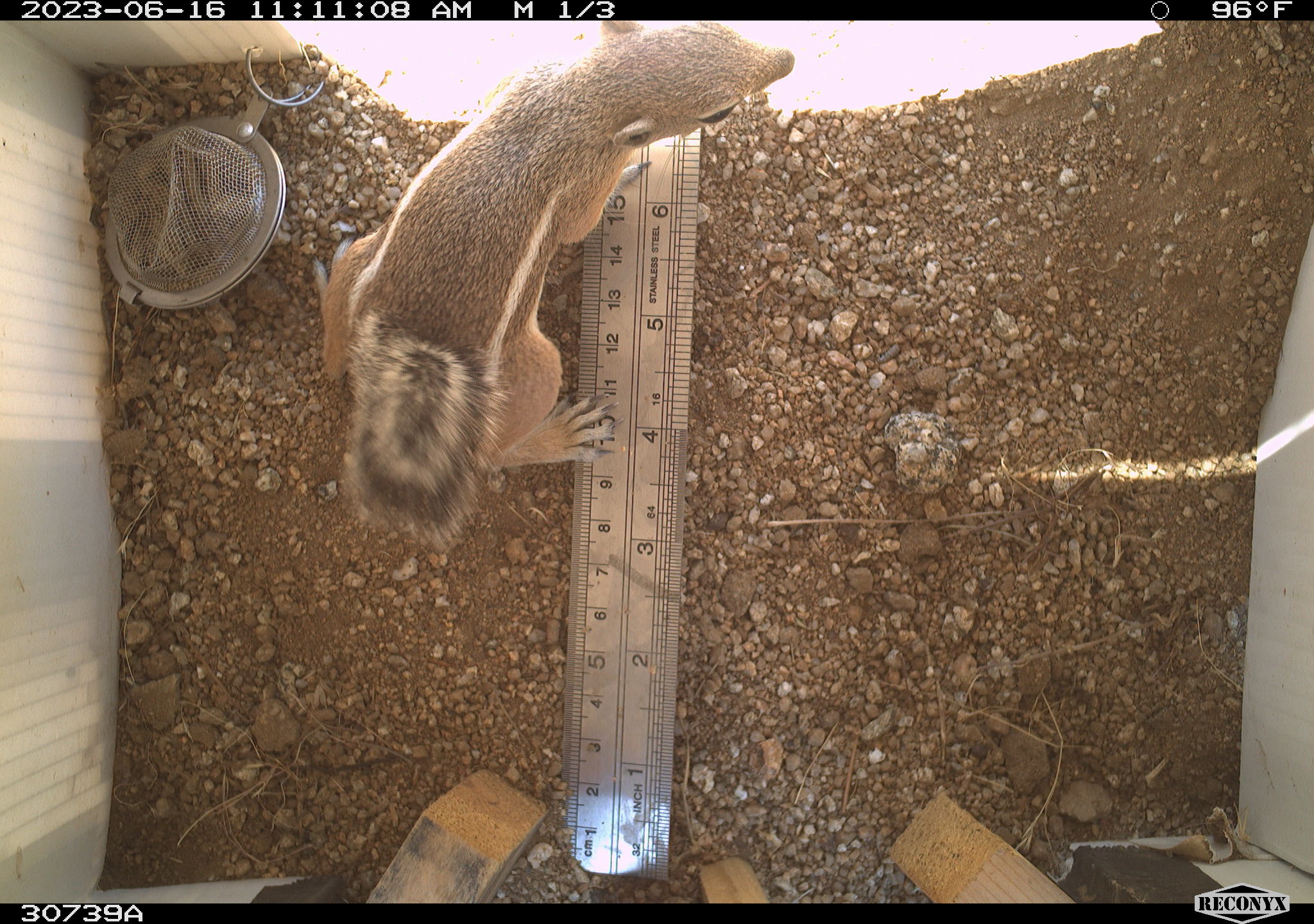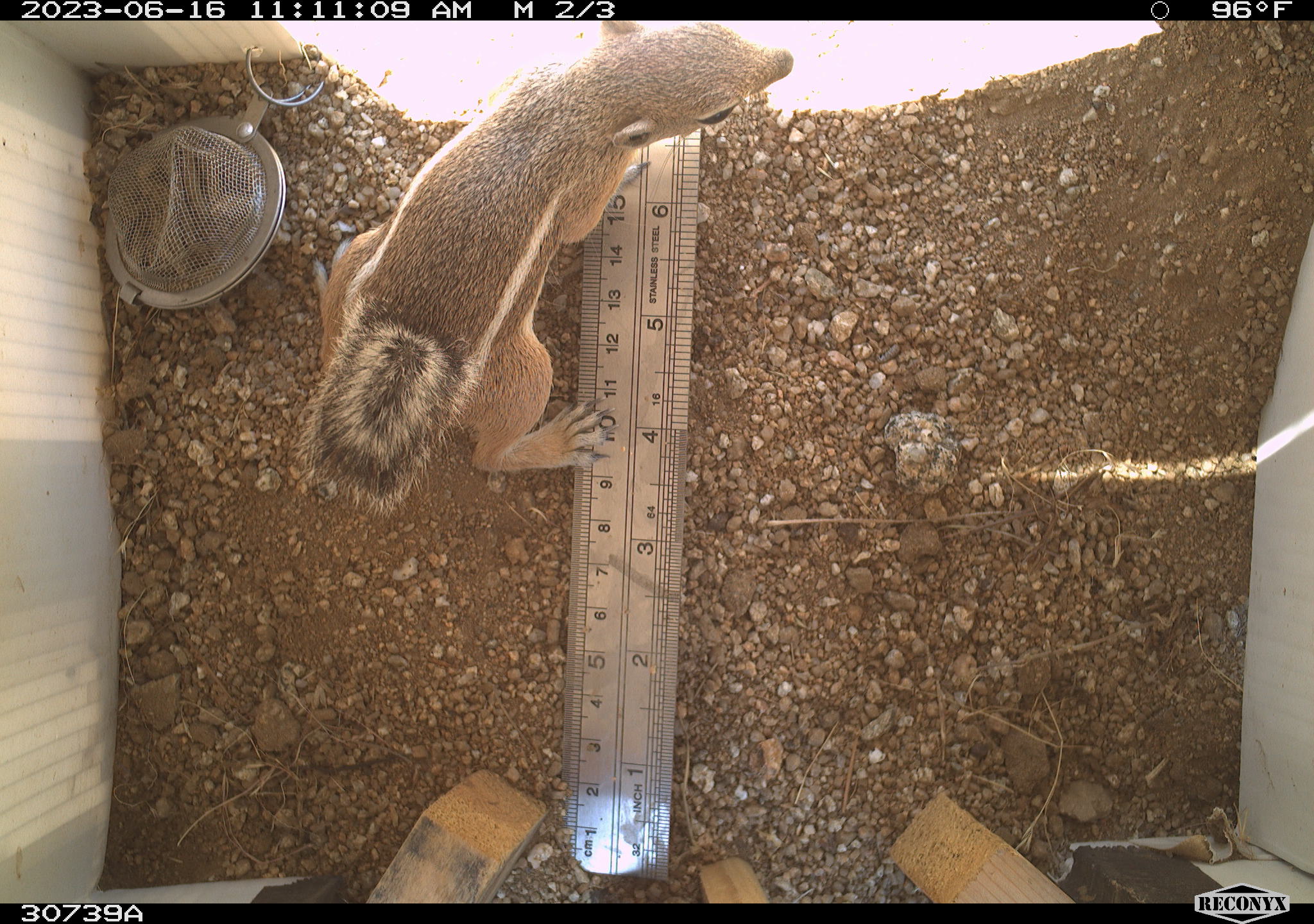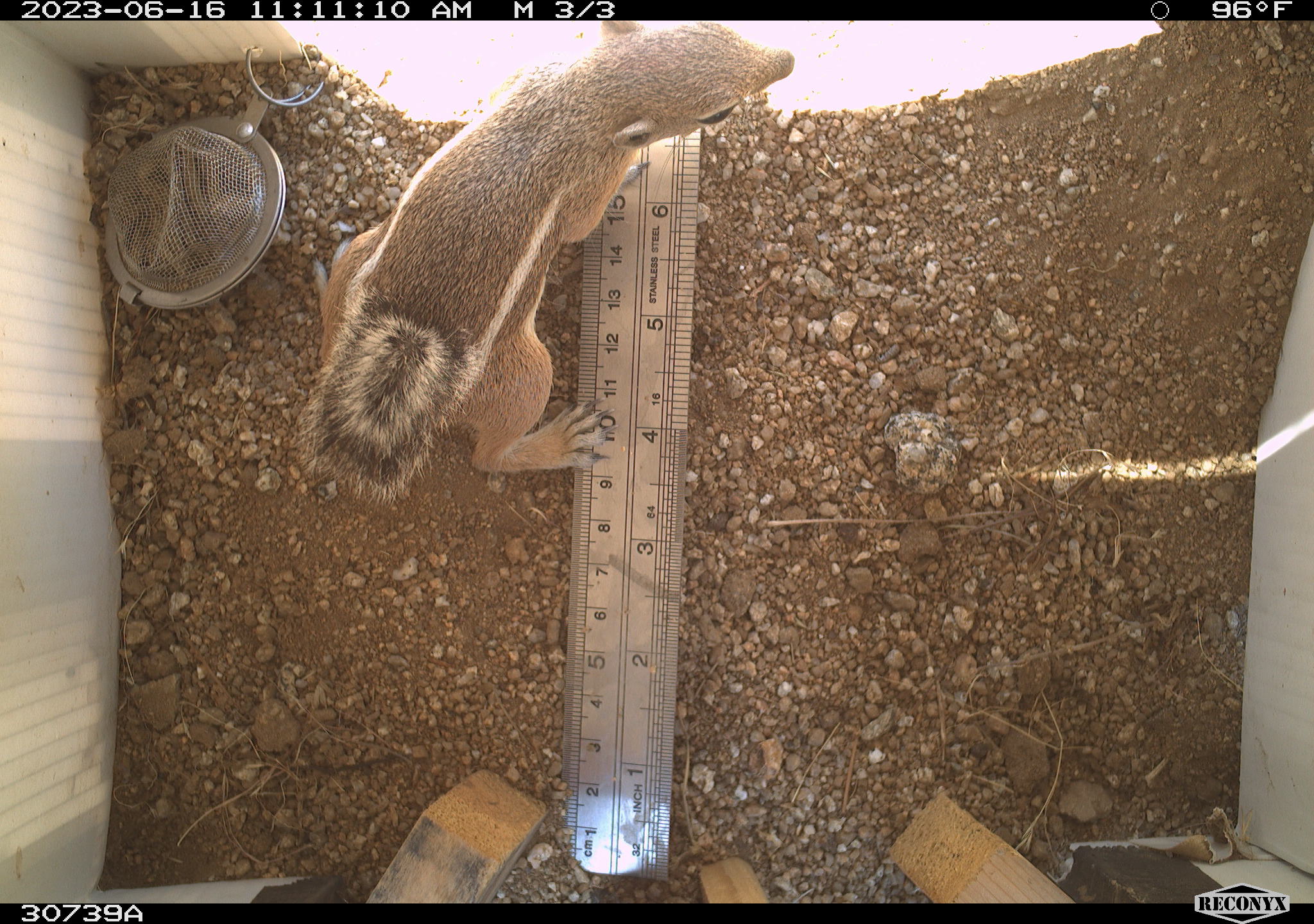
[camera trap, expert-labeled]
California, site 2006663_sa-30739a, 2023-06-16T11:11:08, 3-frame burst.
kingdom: Animalia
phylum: Chordata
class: Mammalia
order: Rodentia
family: Sciuridae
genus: Ammospermophilus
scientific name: Ammospermophilus leucurus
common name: white-tailed antelope squirrel